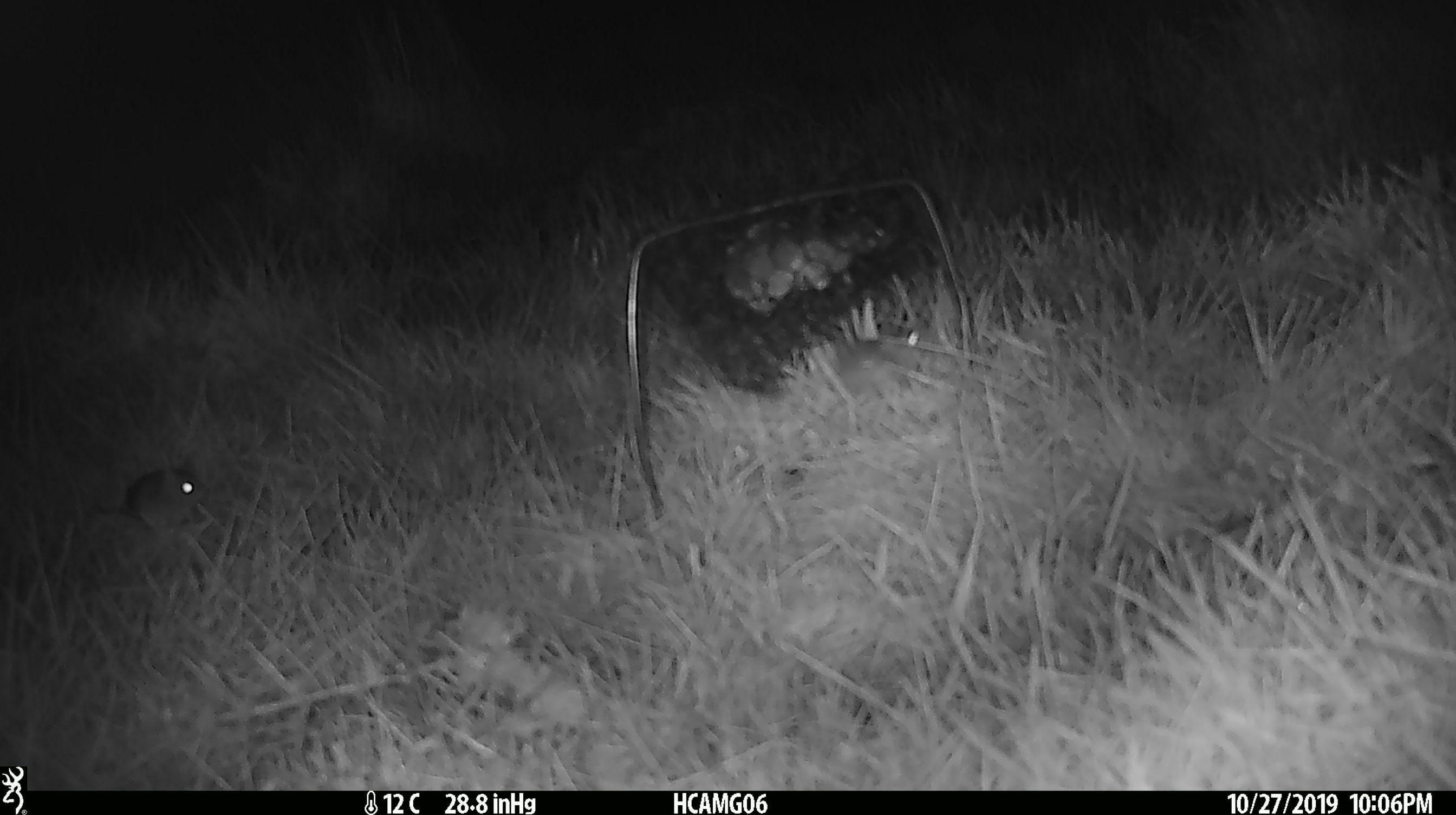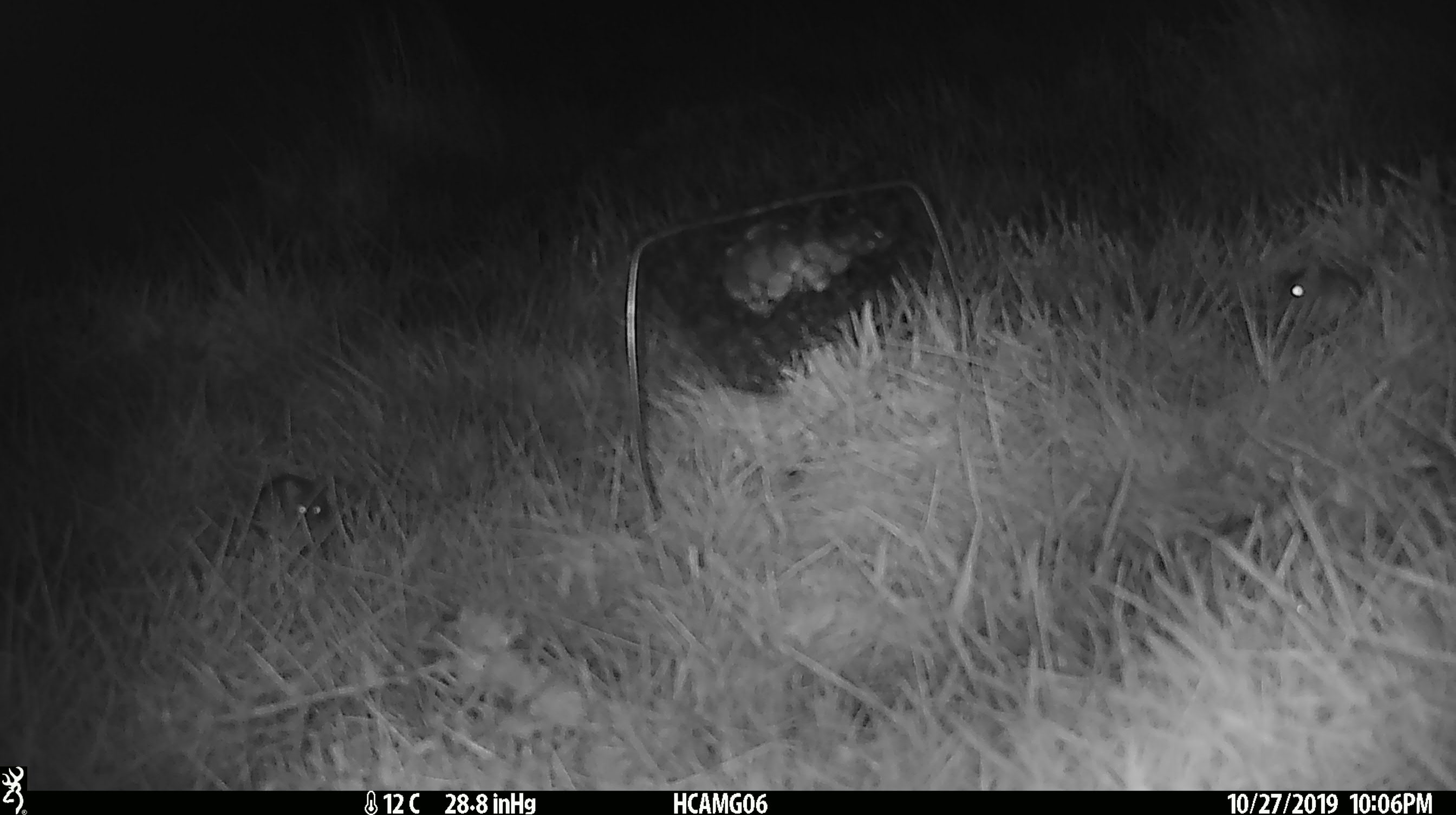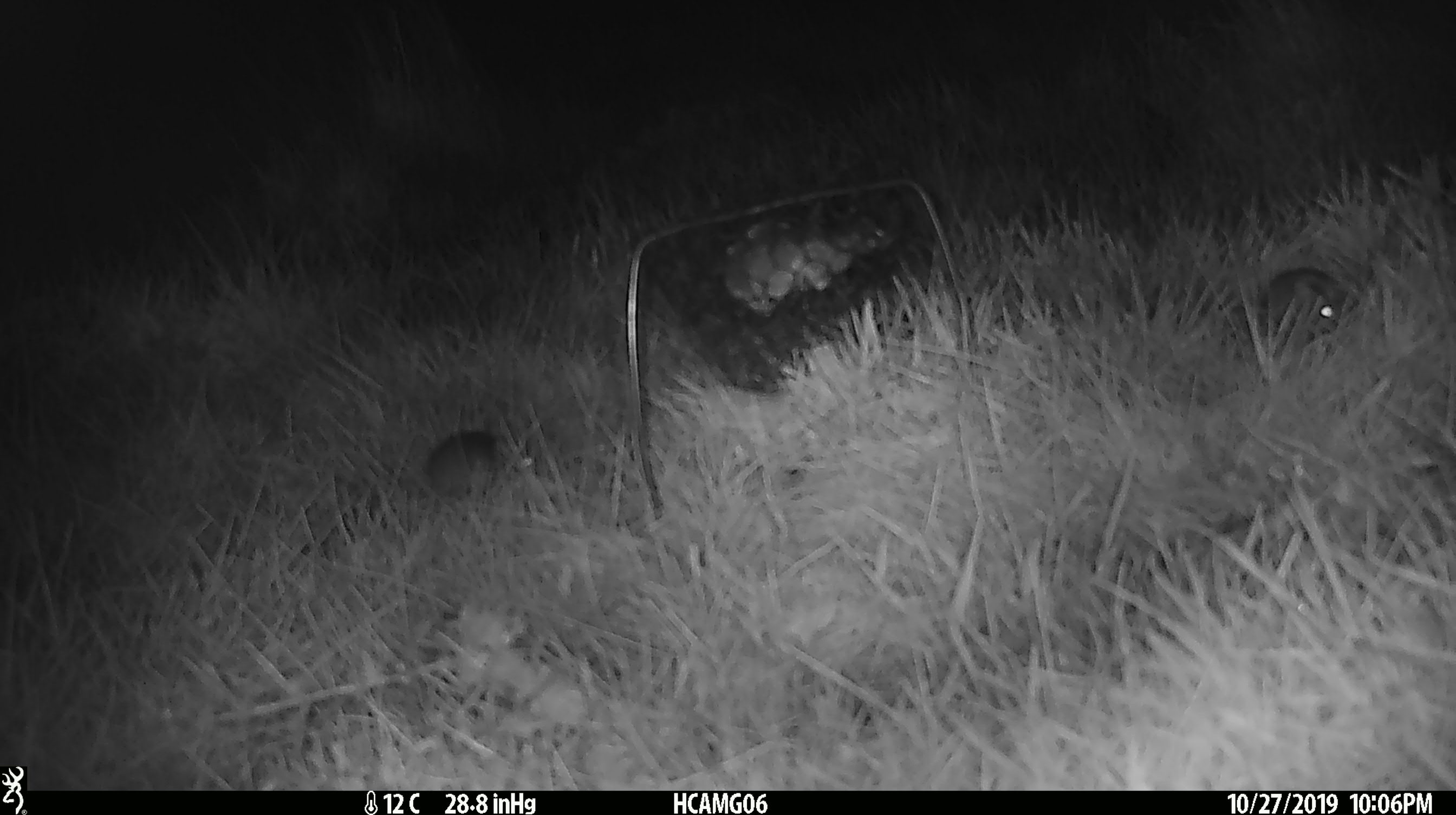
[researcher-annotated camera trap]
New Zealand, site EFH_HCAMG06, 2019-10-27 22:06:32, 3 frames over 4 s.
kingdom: Animalia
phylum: Chordata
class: Mammalia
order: Rodentia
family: Muridae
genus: Mus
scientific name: Mus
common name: mouse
Mouse (Mus).